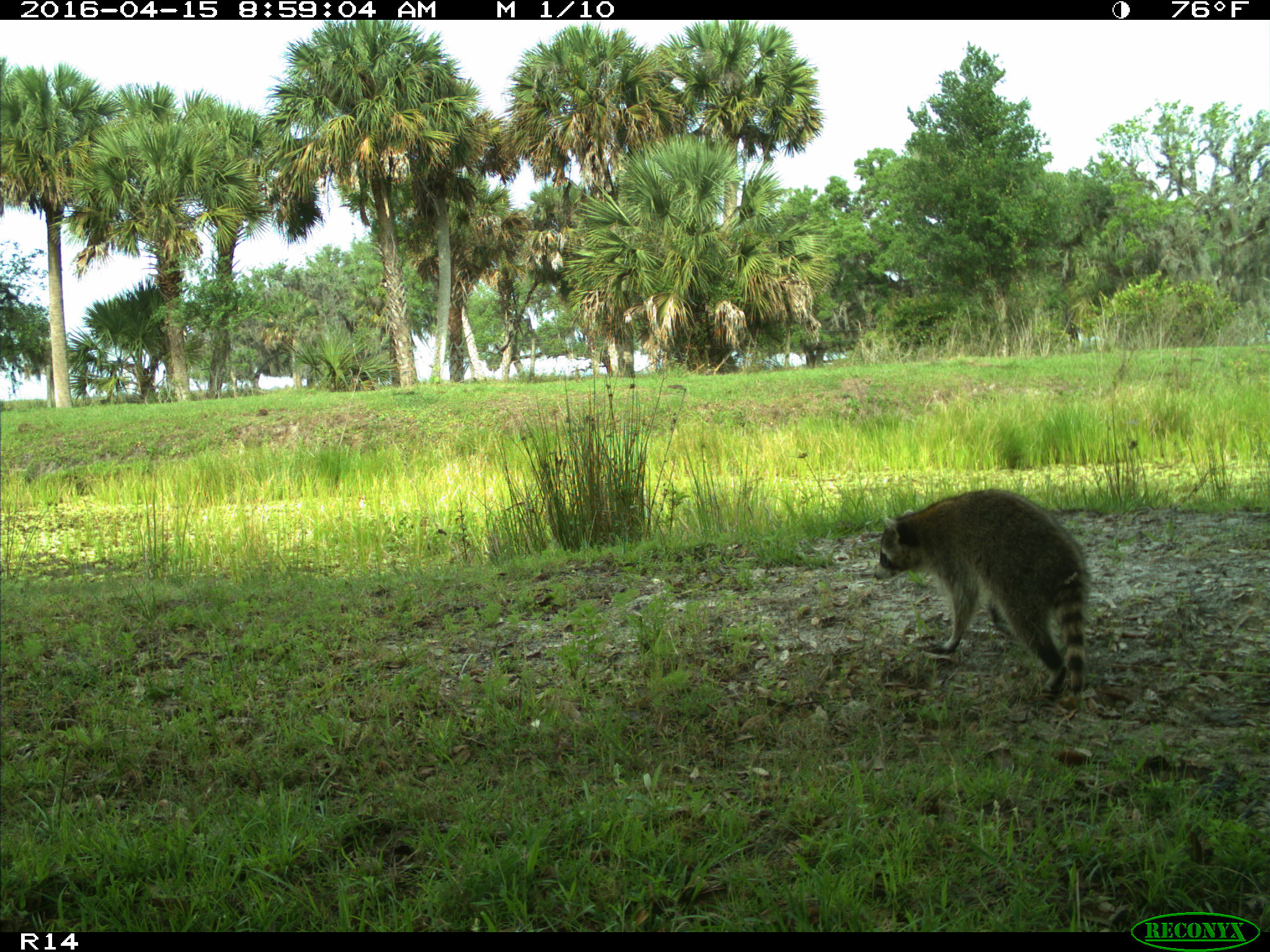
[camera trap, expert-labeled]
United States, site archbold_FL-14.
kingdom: Animalia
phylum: Chordata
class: Mammalia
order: Carnivora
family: Procyonidae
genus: Procyon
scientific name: Procyon lotor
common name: common raccoon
Procyon lotor (common raccoon).